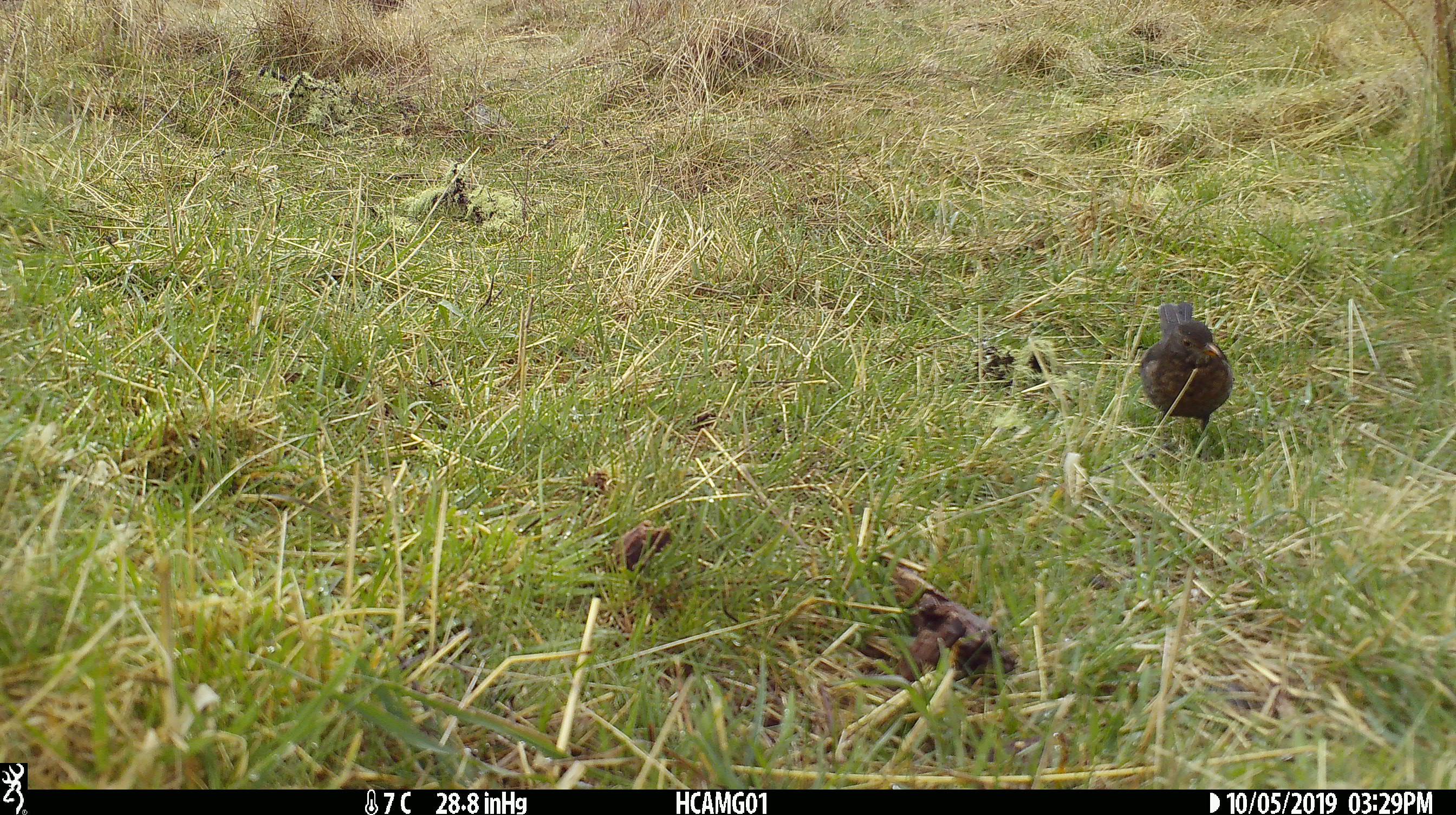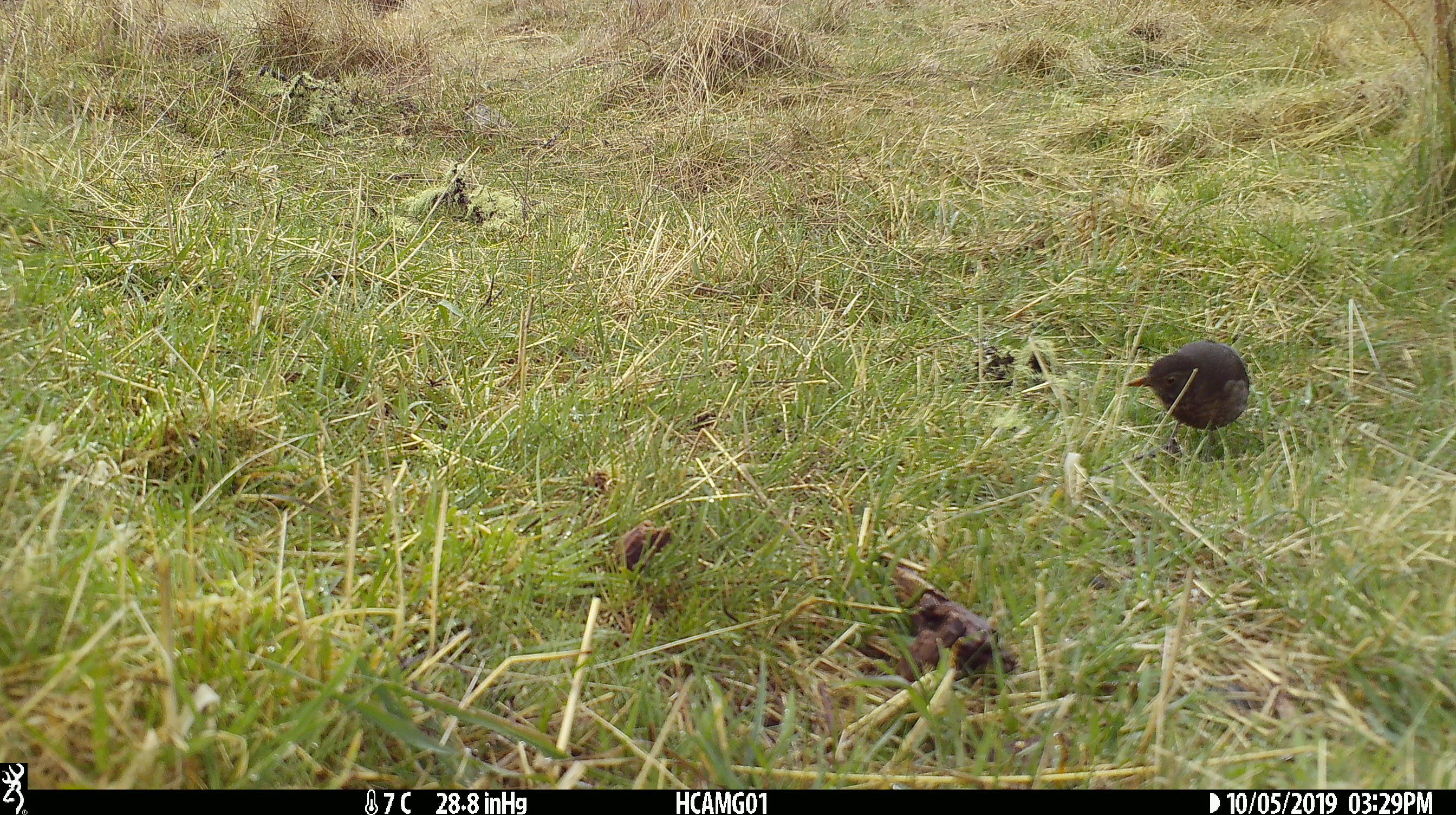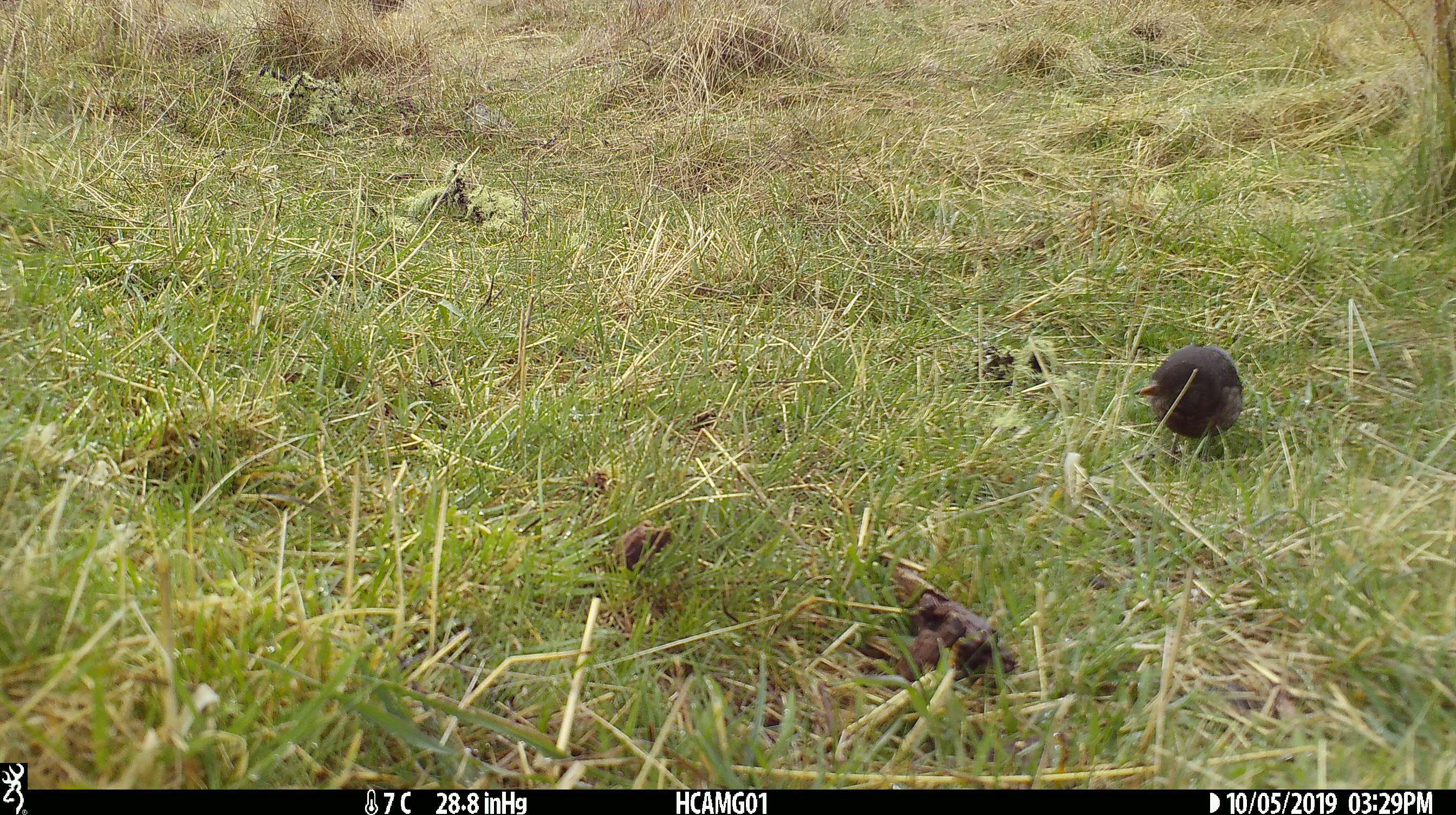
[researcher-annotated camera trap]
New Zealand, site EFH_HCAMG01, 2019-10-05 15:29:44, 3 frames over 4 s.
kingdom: Animalia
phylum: Chordata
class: Aves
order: Passeriformes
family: Turdidae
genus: Turdus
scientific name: Turdus merula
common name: eurasian blackbird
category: blackbird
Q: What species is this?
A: Blackbird (eurasian blackbird) (Turdus merula).